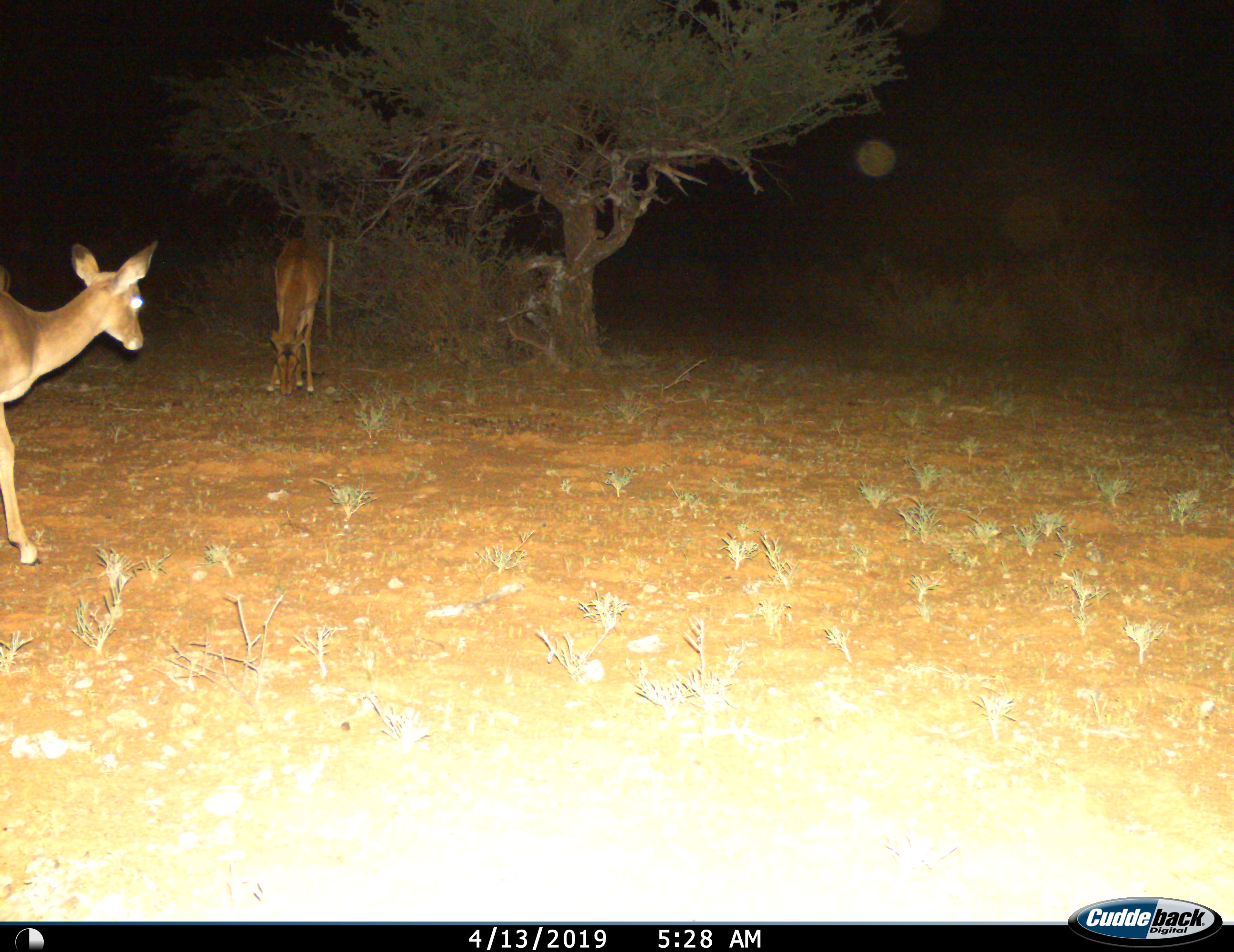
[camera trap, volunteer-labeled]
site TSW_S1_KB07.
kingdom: Animalia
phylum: Chordata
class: Mammalia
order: Artiodactyla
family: Bovidae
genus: Aepyceros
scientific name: Aepyceros melampus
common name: impala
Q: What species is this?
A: Impala (Aepyceros melampus).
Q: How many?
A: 2.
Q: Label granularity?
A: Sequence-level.